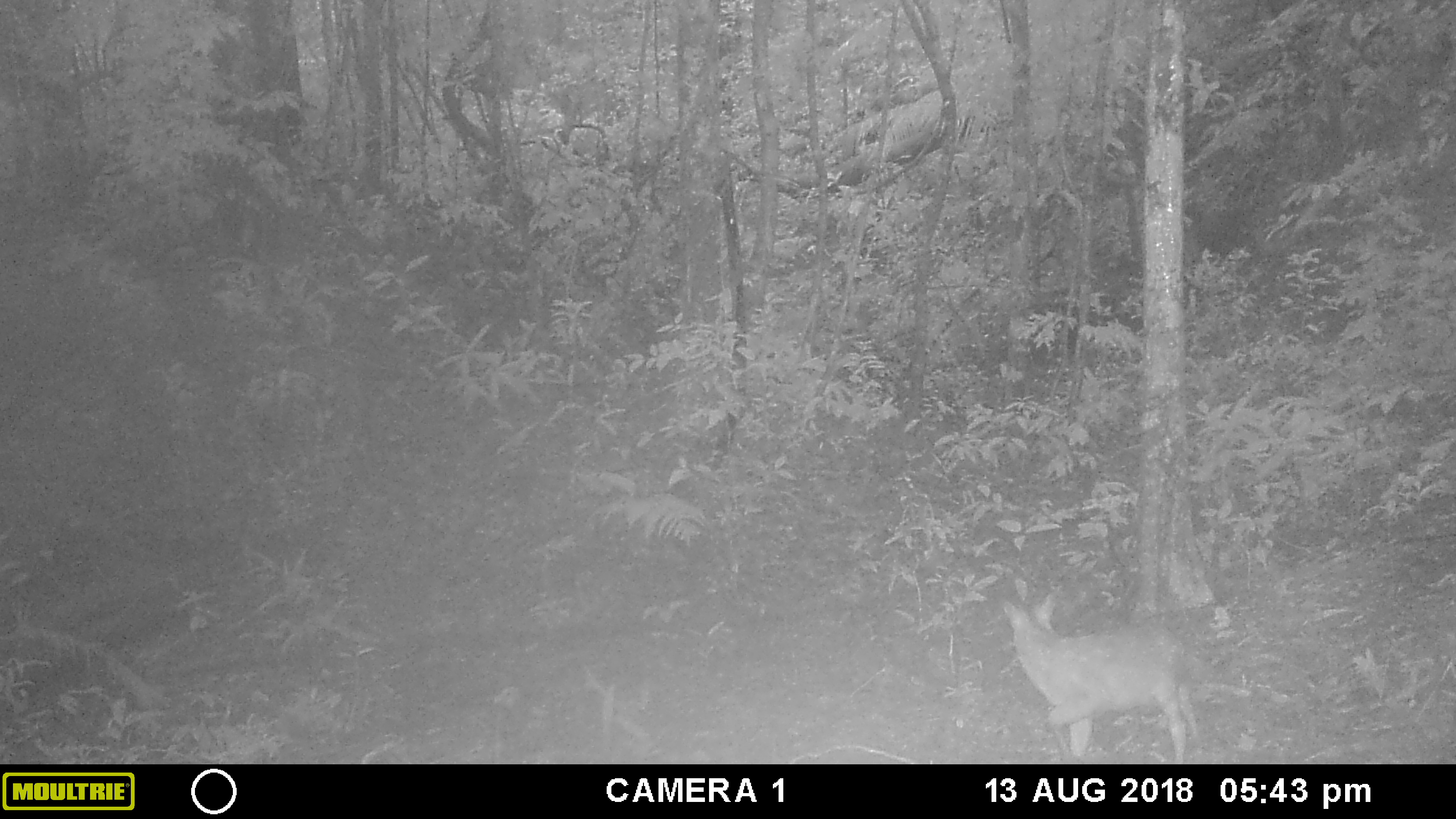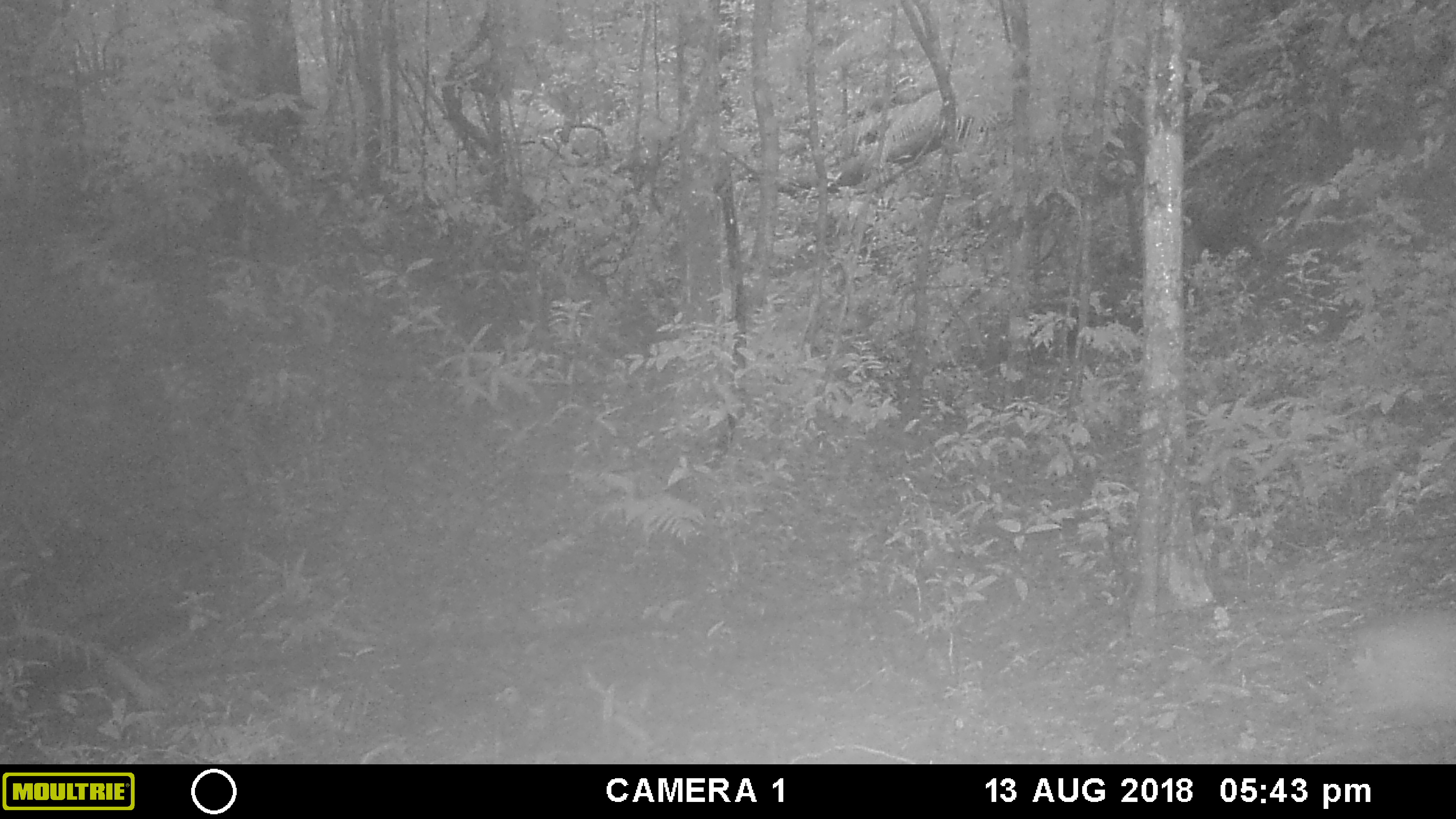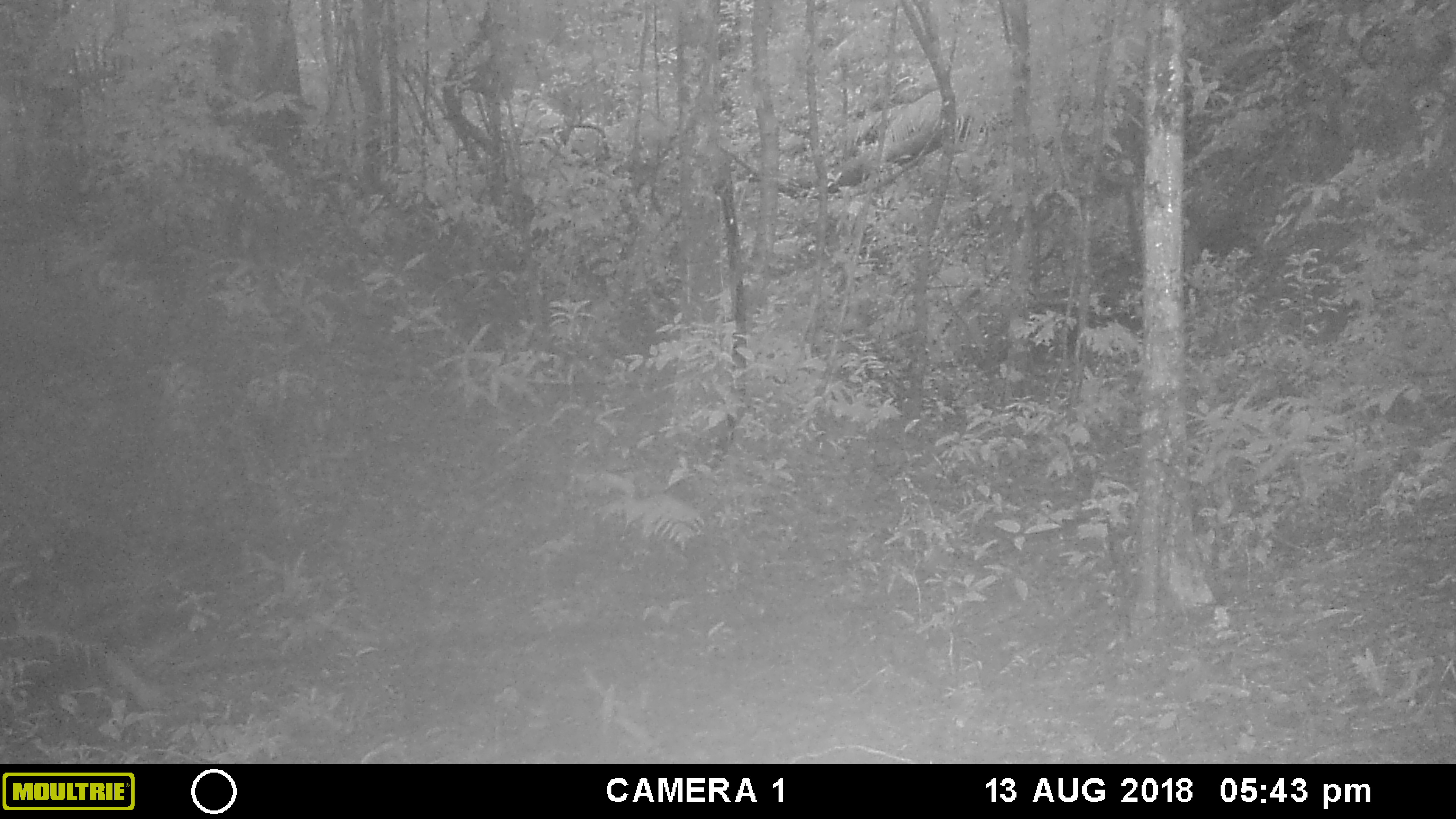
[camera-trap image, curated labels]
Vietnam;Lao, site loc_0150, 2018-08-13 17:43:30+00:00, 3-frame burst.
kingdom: Animalia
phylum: Chordata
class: Mammalia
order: Artiodactyla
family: Cervidae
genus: Muntiacus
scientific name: Muntiacus vuquangensis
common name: large-antlered muntjac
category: large antlered muntjac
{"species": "large antlered muntjac (large-antlered muntjac) (Muntiacus vuquangensis)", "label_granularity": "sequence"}